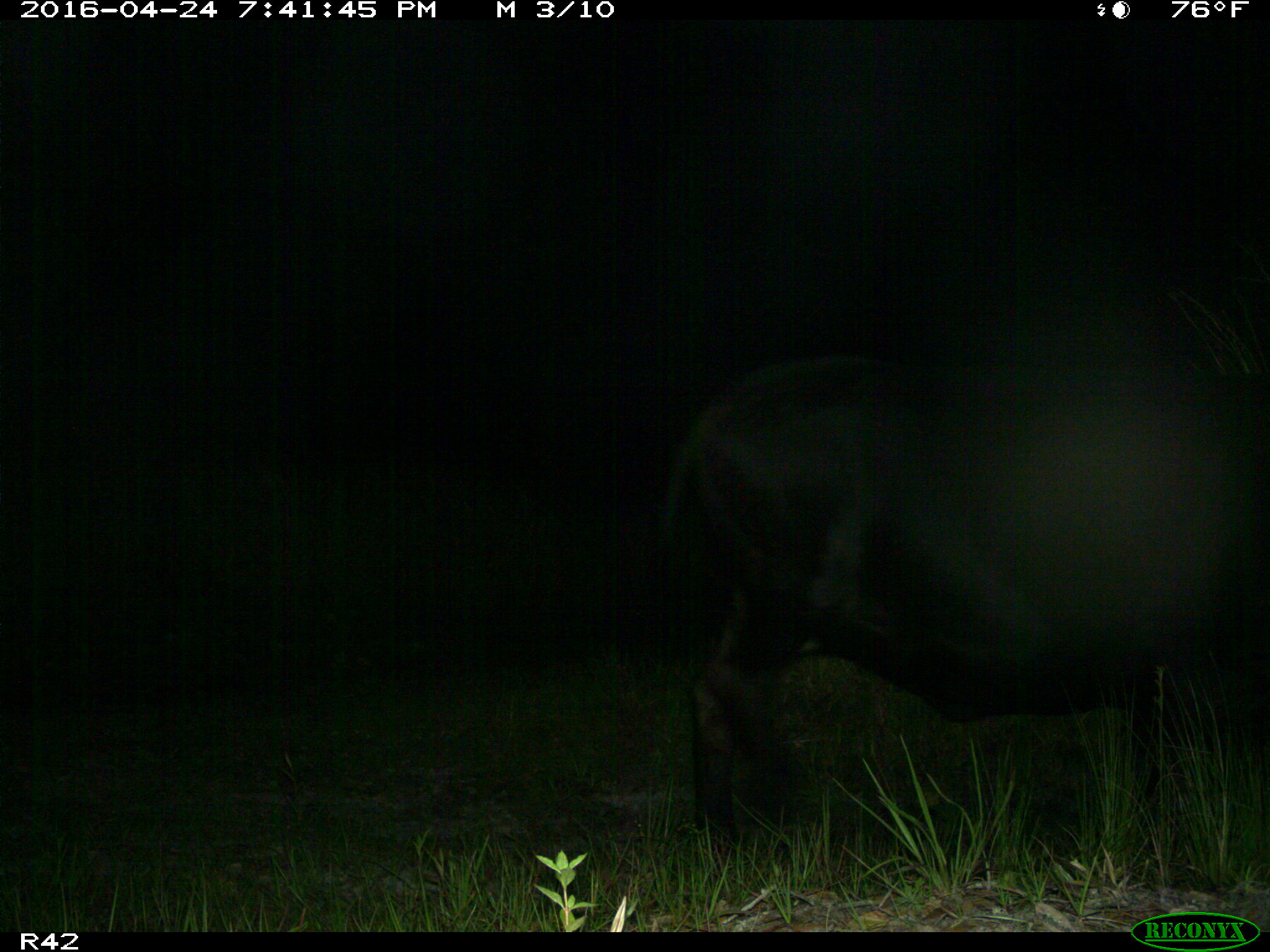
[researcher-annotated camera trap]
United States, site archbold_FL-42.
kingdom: Animalia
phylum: Chordata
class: Mammalia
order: Artiodactyla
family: Bovidae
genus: Bos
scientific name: Bos taurus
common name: domestic cow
Bos taurus (domestic cow).